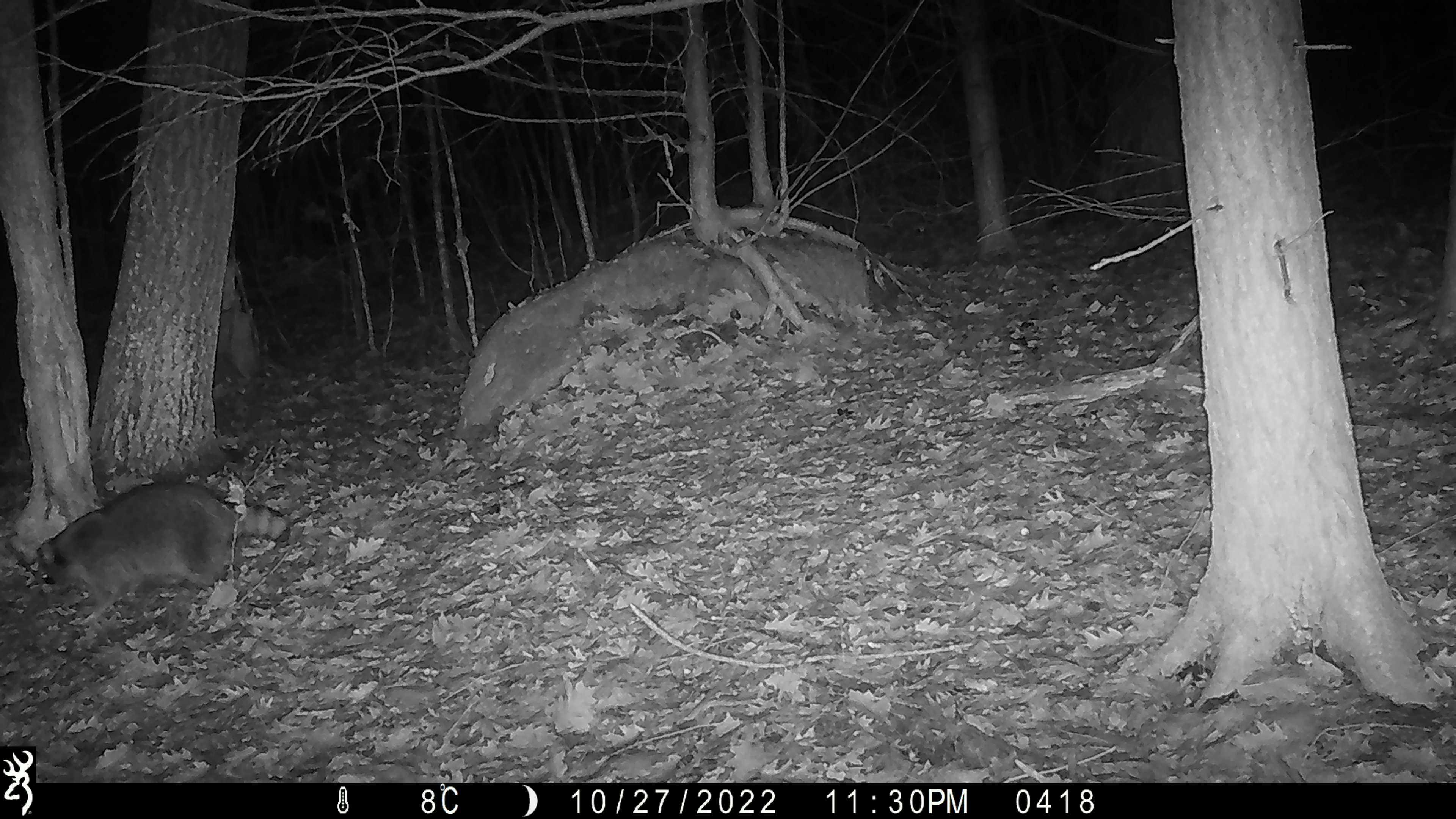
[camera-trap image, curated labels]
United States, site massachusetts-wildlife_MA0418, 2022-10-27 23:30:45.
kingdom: Animalia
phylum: Chordata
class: Mammalia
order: Carnivora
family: Procyonidae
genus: Procyon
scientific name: Procyon lotor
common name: raccoon